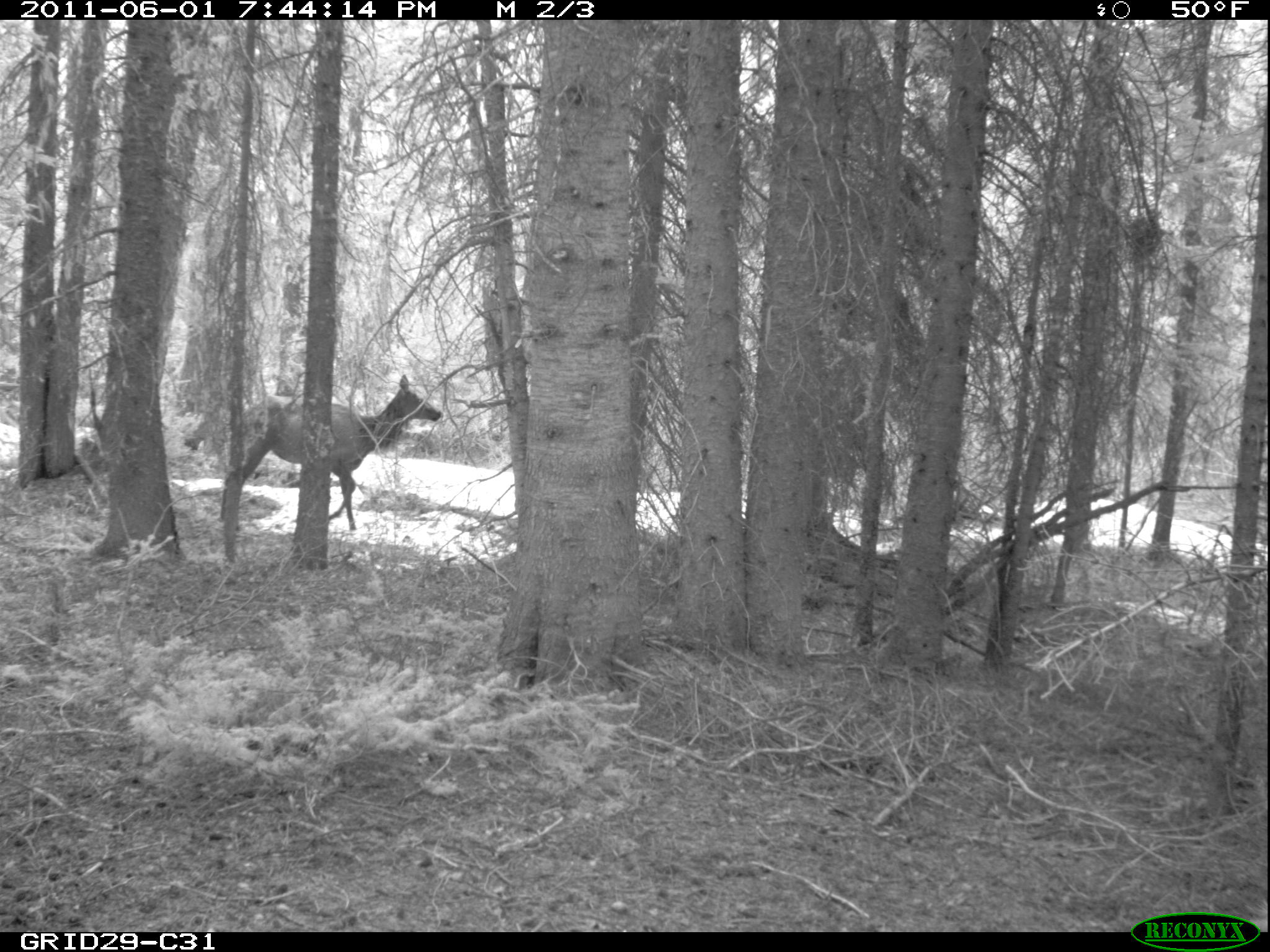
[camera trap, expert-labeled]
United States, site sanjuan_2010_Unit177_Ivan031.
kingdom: Animalia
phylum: Chordata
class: Mammalia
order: Artiodactyla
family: Cervidae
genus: Cervus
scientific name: Cervus elaphus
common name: red deer